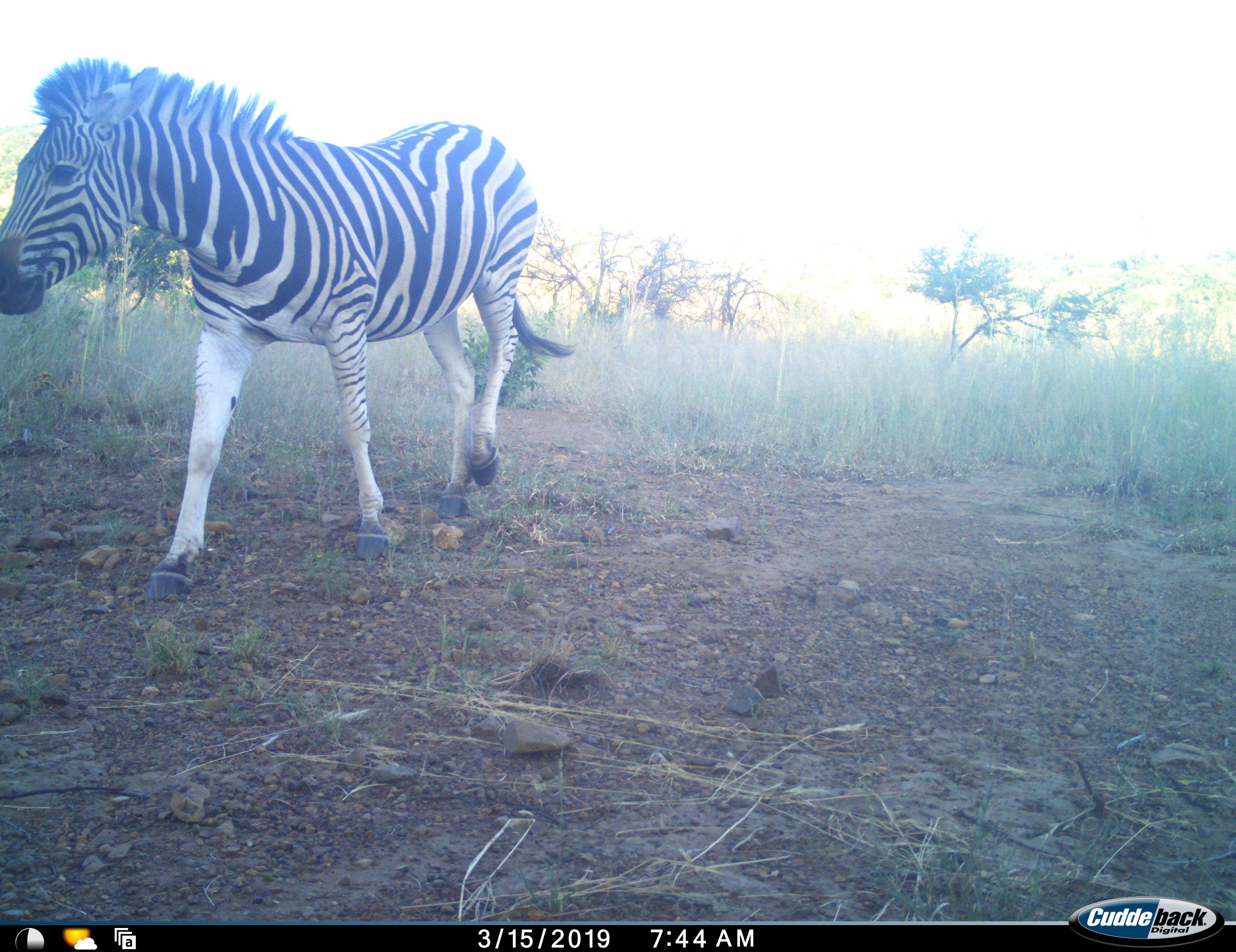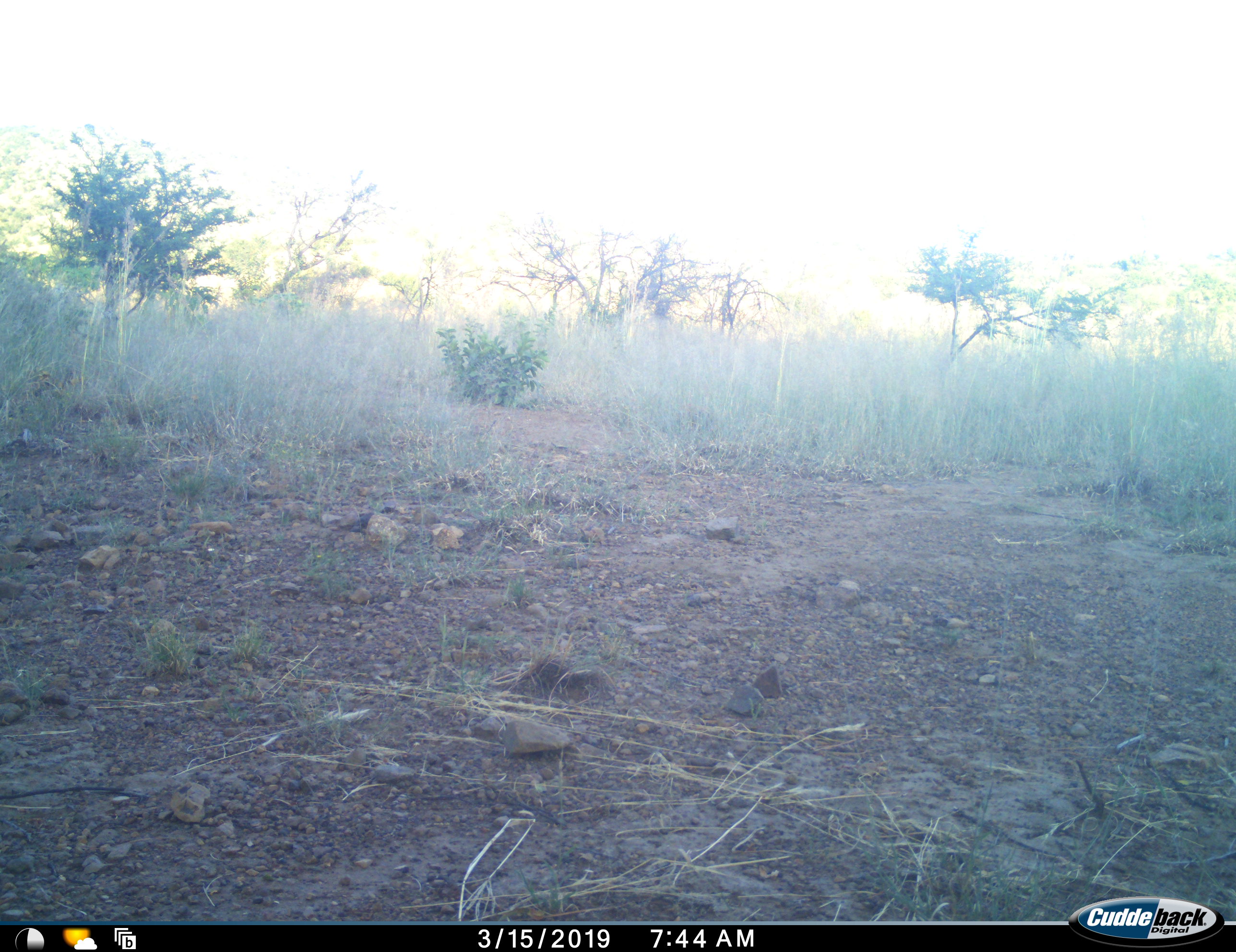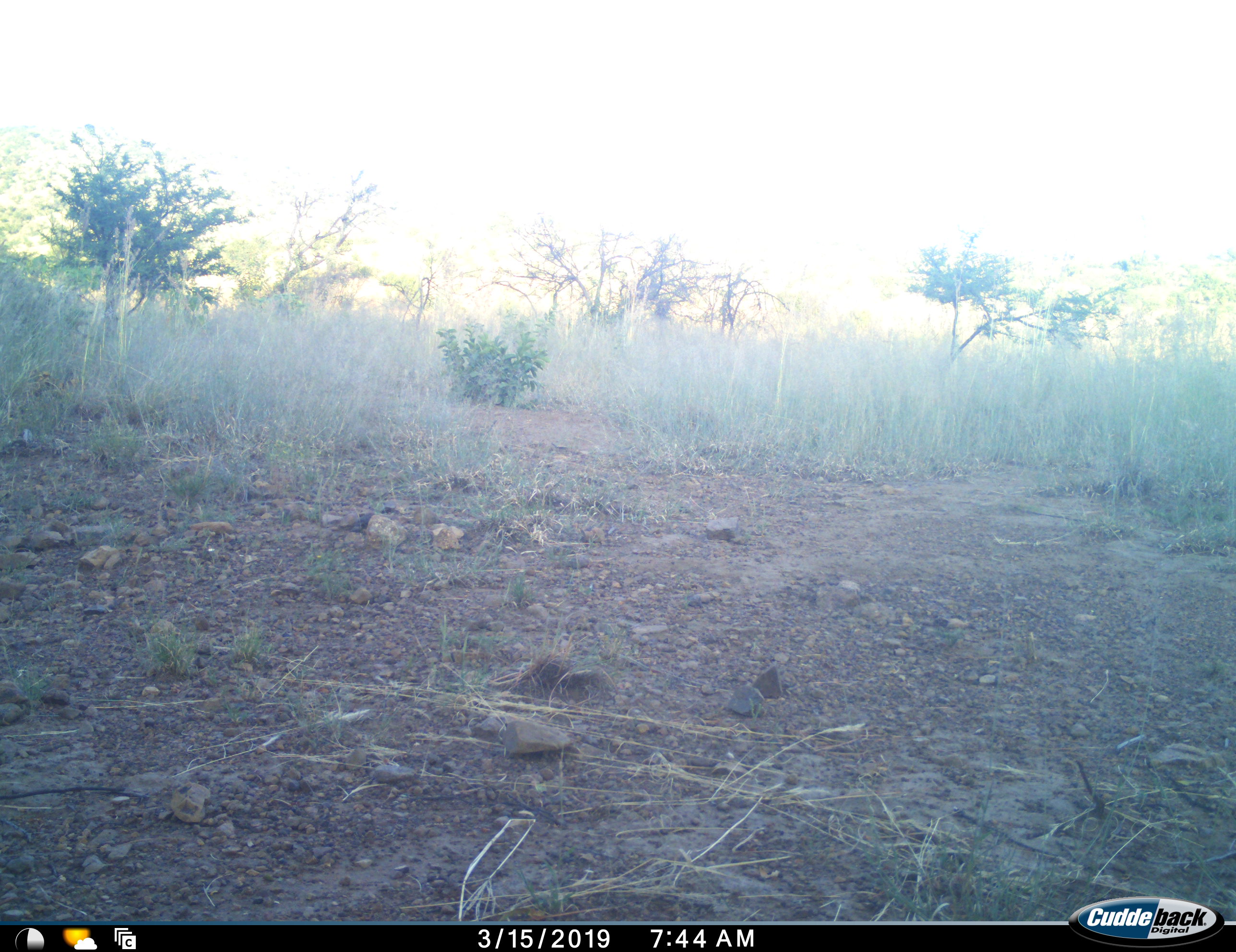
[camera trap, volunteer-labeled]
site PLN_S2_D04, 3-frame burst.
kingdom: Animalia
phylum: Chordata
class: Mammalia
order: Perissodactyla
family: Equidae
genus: Equus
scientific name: Equus quagga burchellii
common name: burchell's zebra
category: zebraburchells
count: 1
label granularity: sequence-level